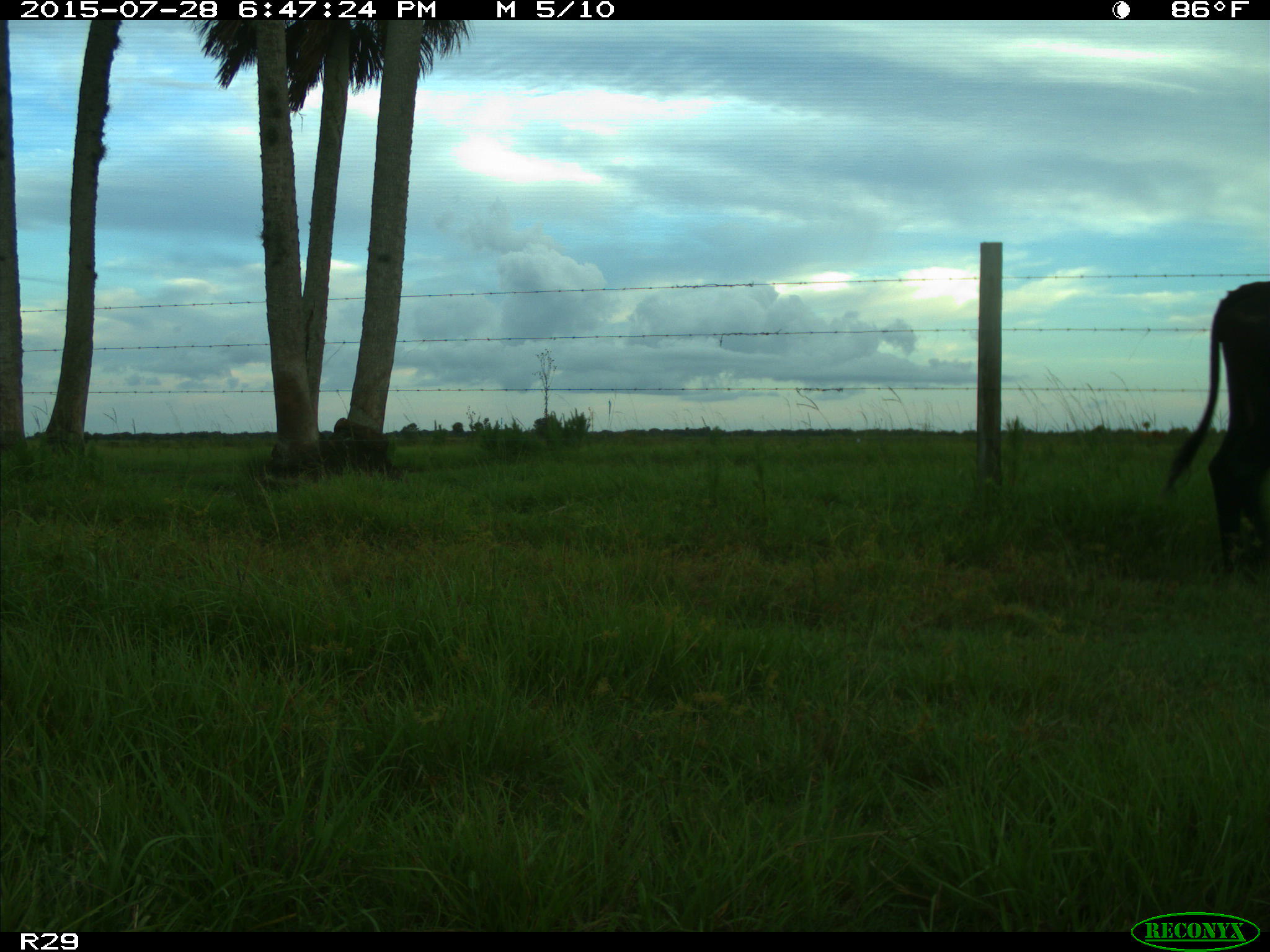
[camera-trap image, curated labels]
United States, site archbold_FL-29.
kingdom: Animalia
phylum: Chordata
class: Mammalia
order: Artiodactyla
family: Bovidae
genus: Bos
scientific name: Bos taurus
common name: domestic cow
Bos taurus (domestic cow).